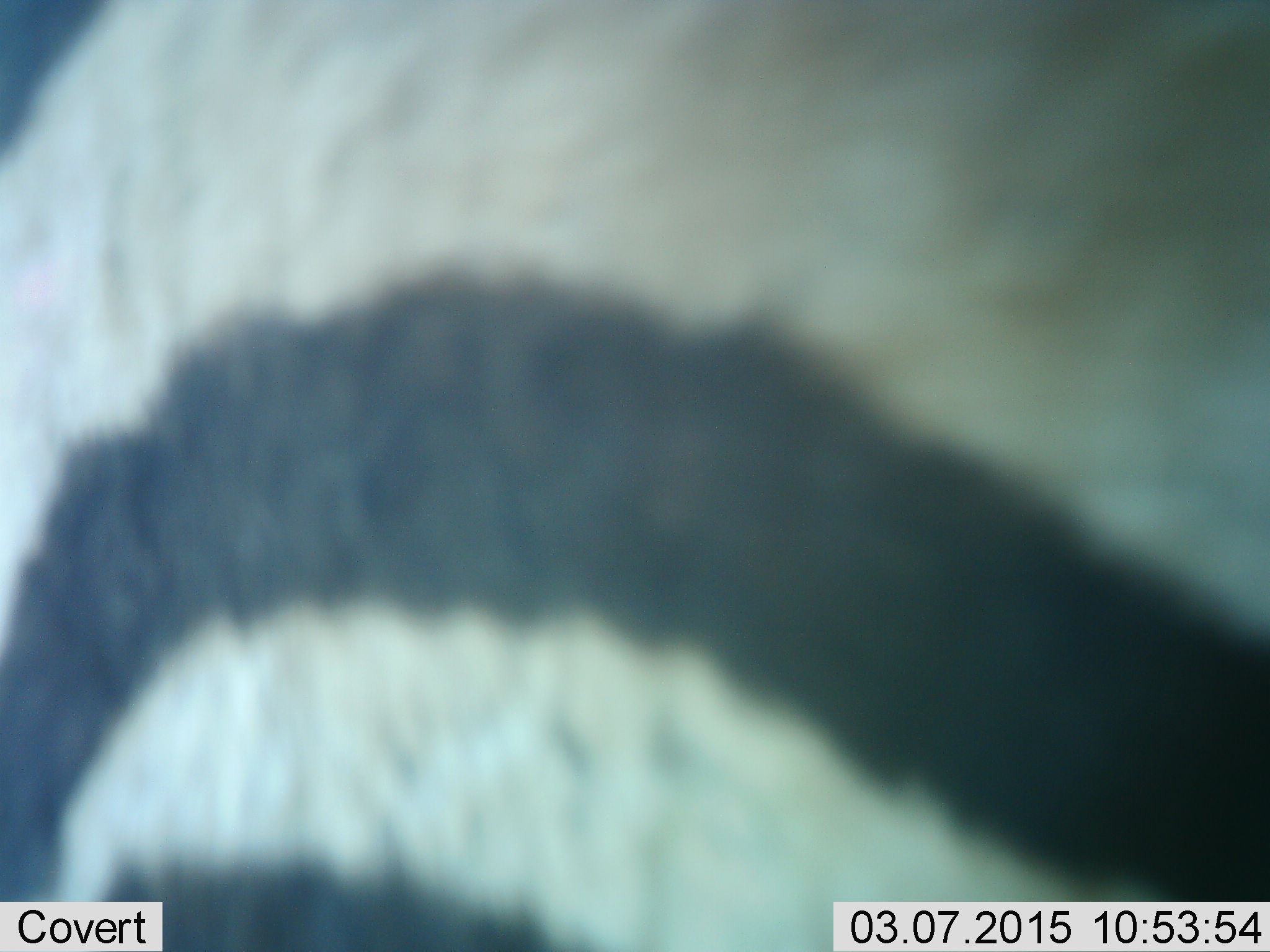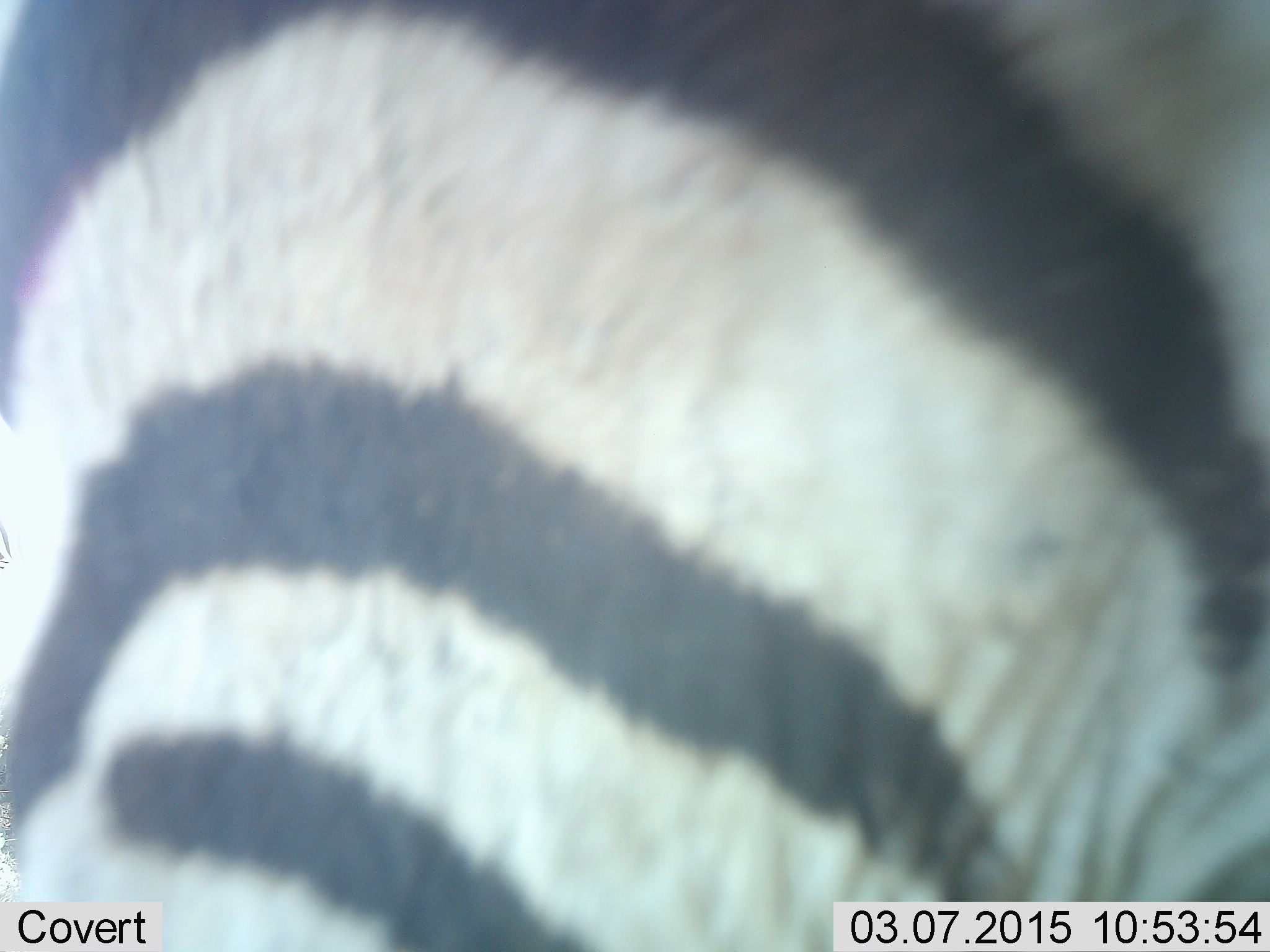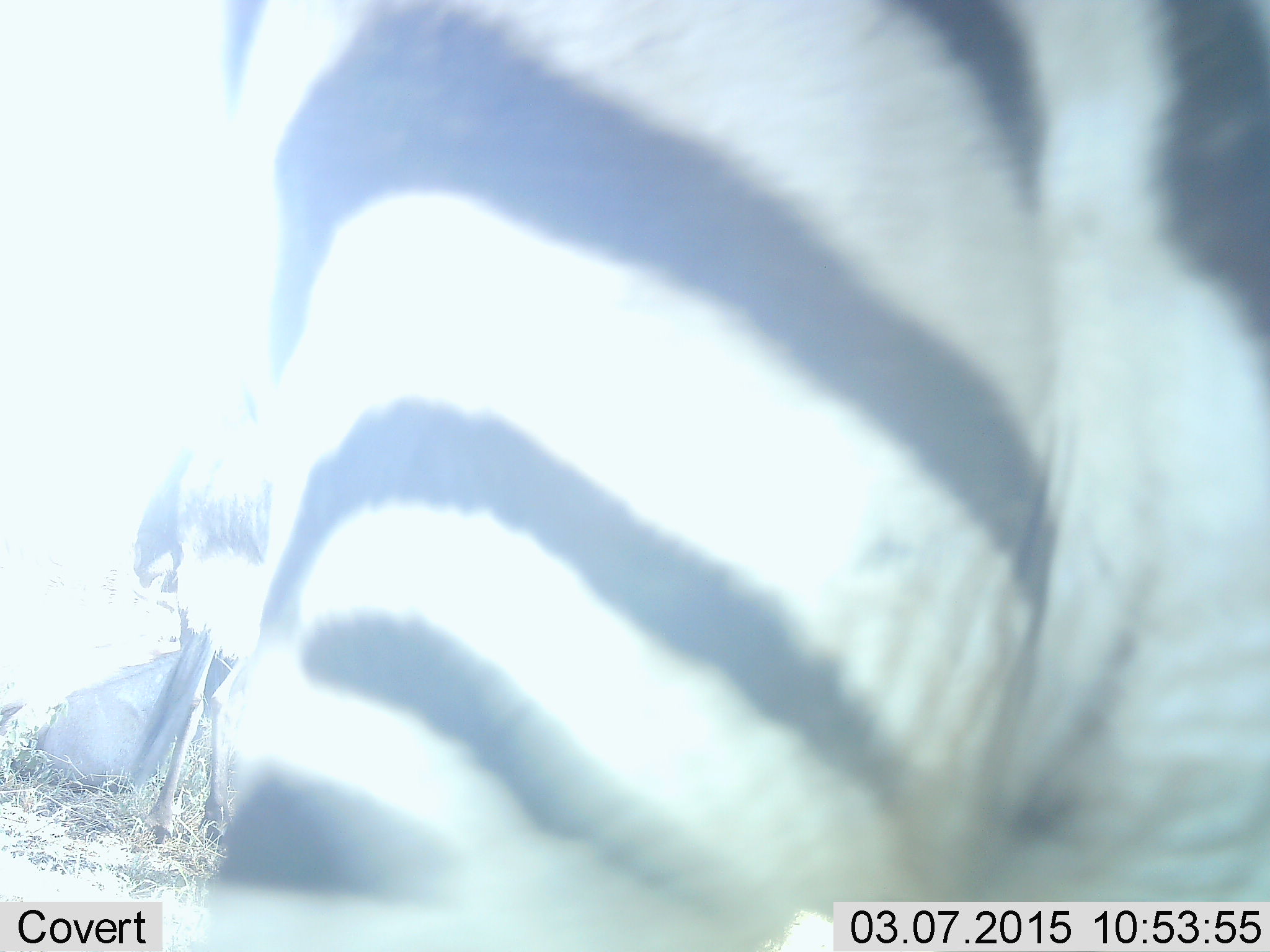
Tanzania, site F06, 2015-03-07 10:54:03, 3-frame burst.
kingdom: Animalia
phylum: Chordata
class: Mammalia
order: Perissodactyla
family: Equidae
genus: Equus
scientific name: Equus quagga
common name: plains zebra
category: zebra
Zebra (plains zebra) (Equus quagga), count 1. Behavior (volunteer vote fractions): standing 90%, resting 0%, moving 10%, interacting 10%. Young present (vote fraction): 0%. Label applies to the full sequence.